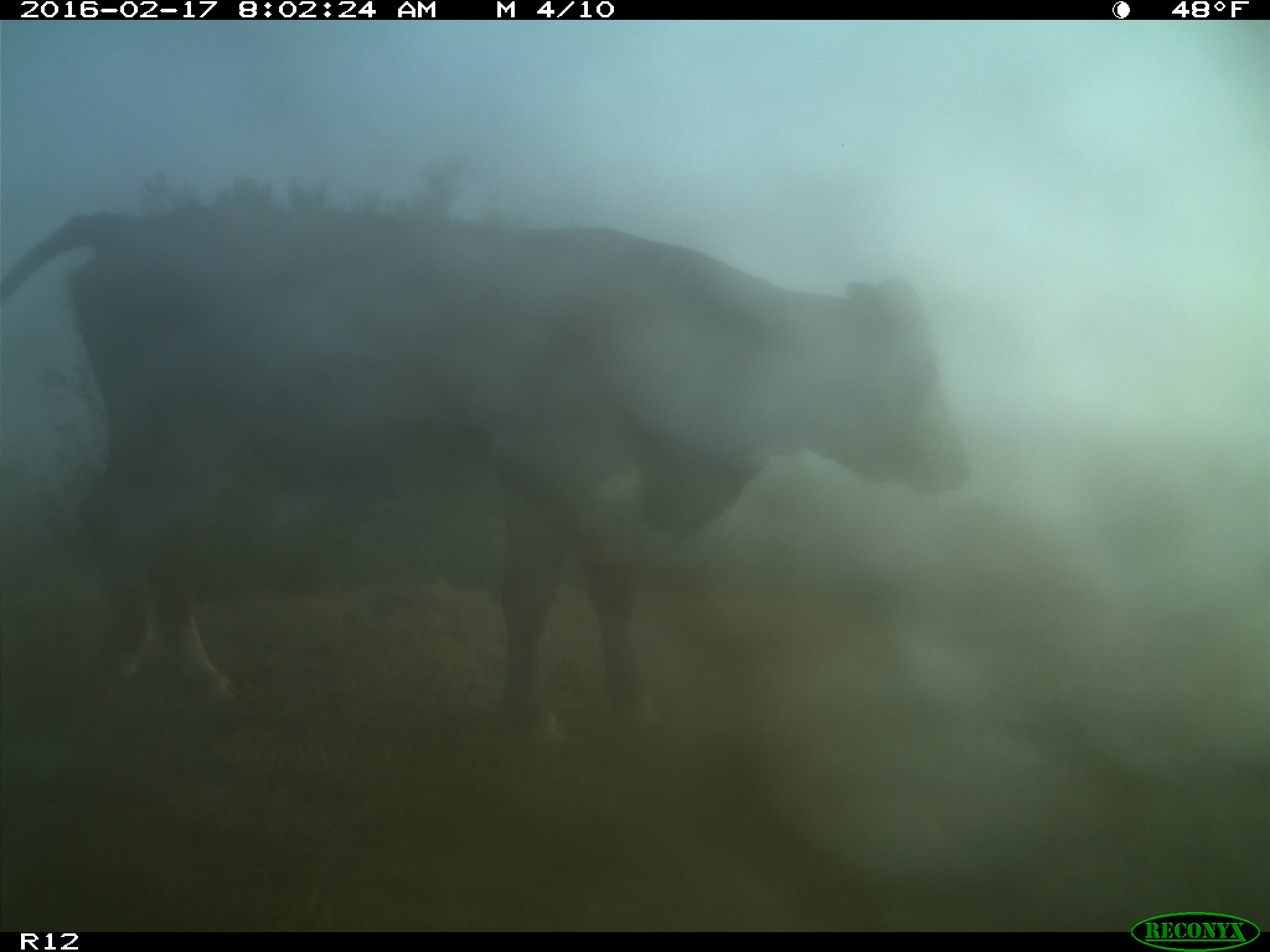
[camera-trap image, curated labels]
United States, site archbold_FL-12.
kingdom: Animalia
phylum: Chordata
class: Mammalia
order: Artiodactyla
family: Bovidae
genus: Bos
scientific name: Bos taurus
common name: domestic cow